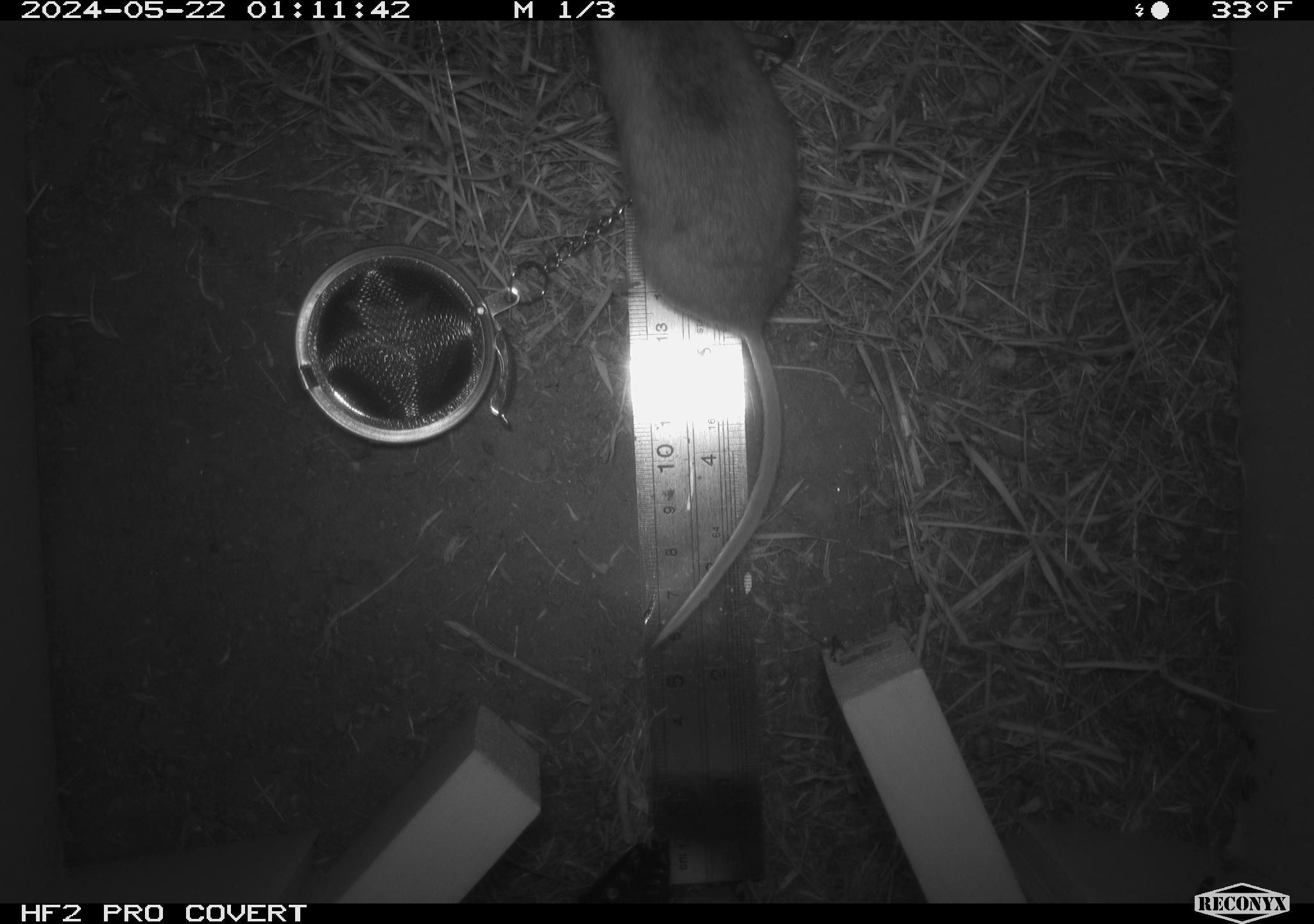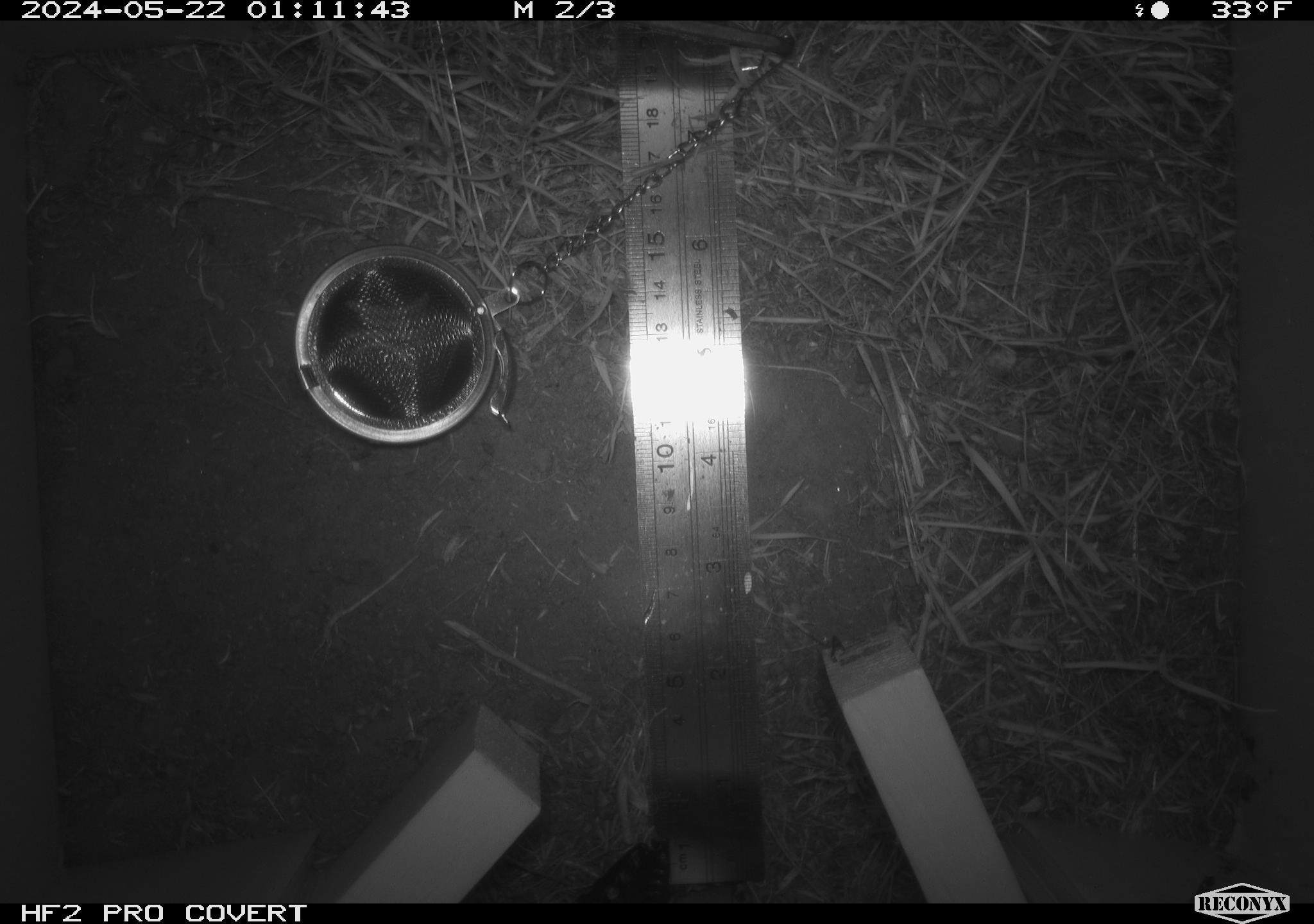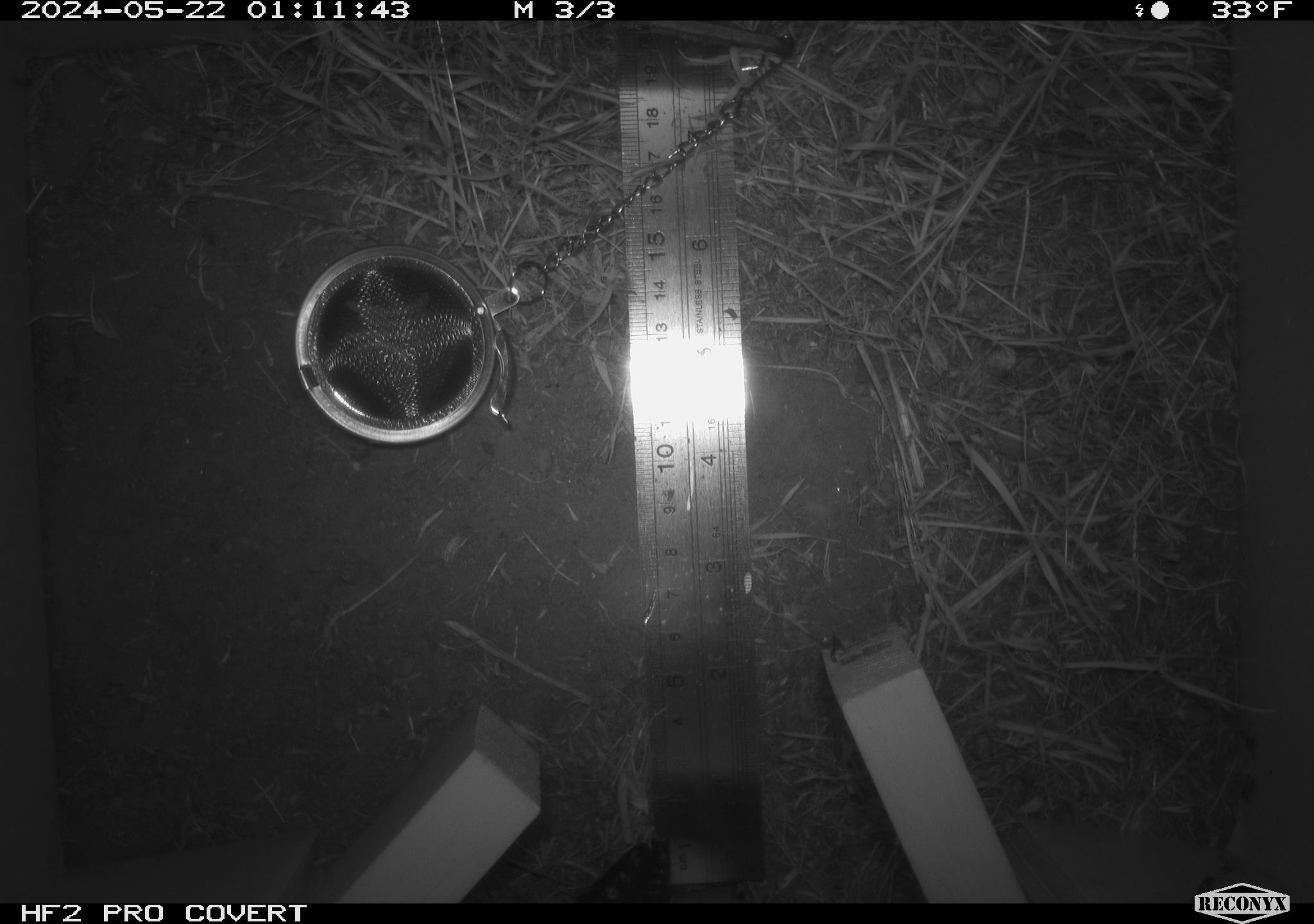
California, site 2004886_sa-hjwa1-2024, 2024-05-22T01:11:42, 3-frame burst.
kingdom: Animalia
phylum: Chordata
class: Mammalia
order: Rodentia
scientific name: Rodentia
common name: rodent